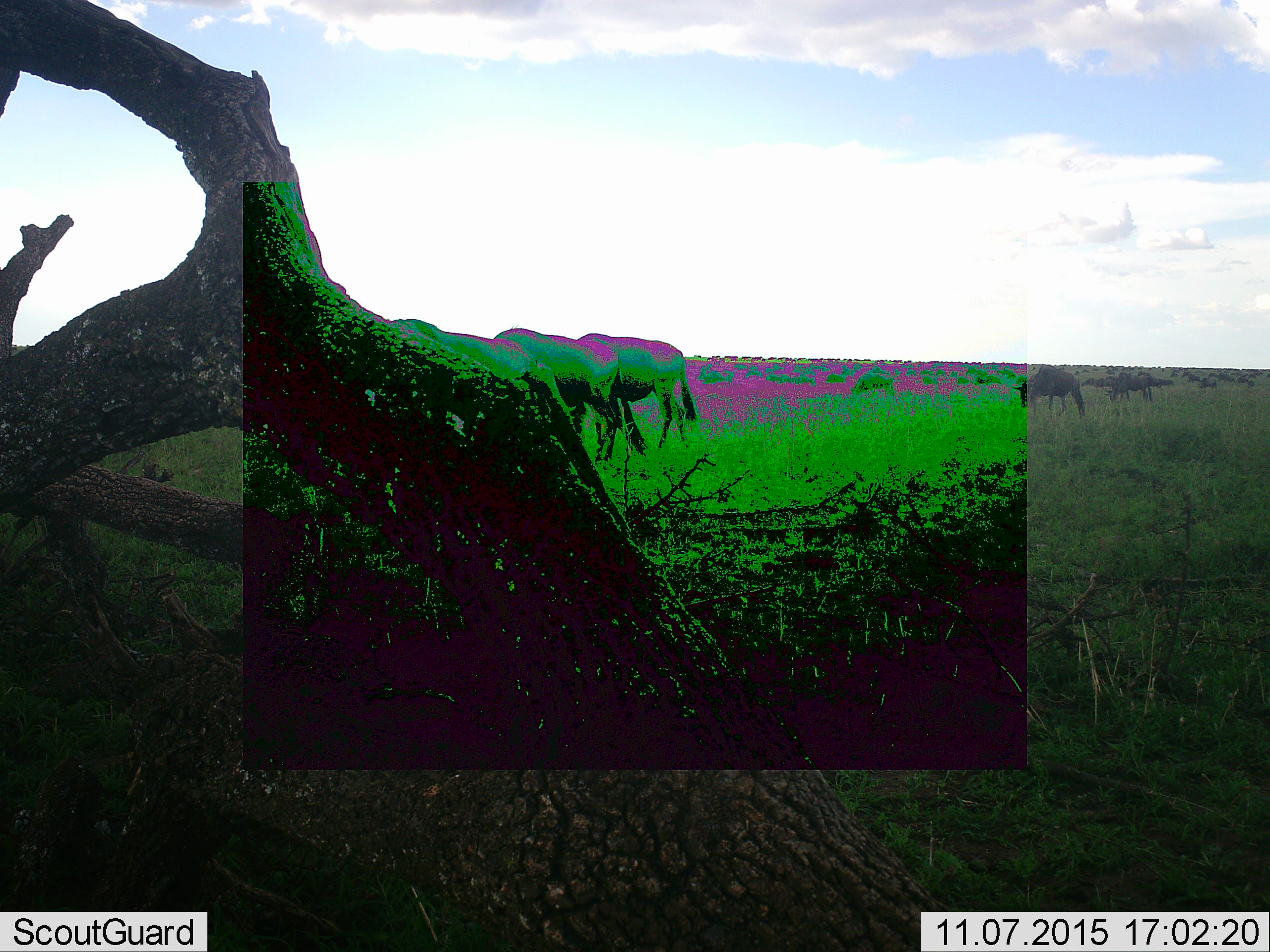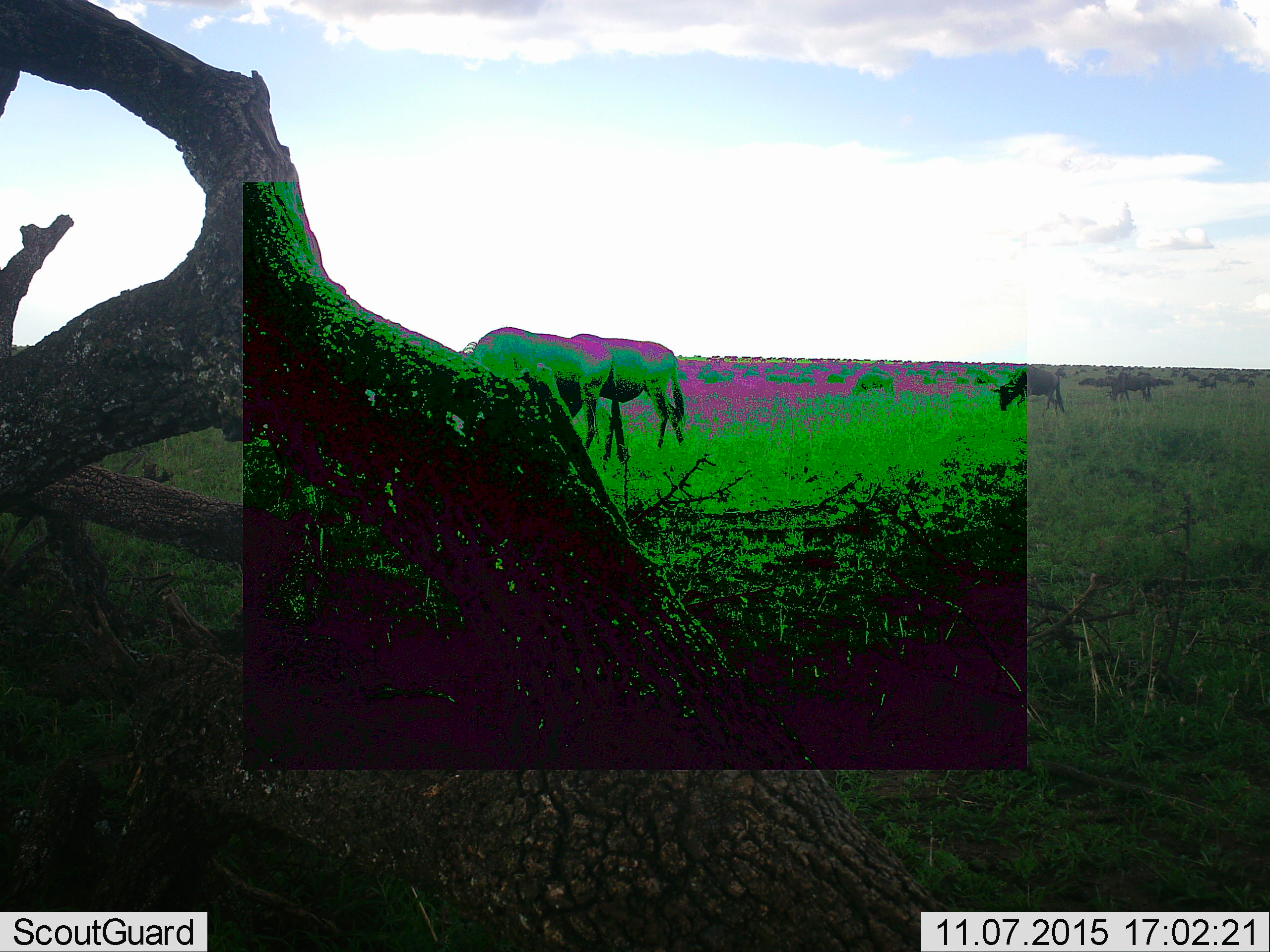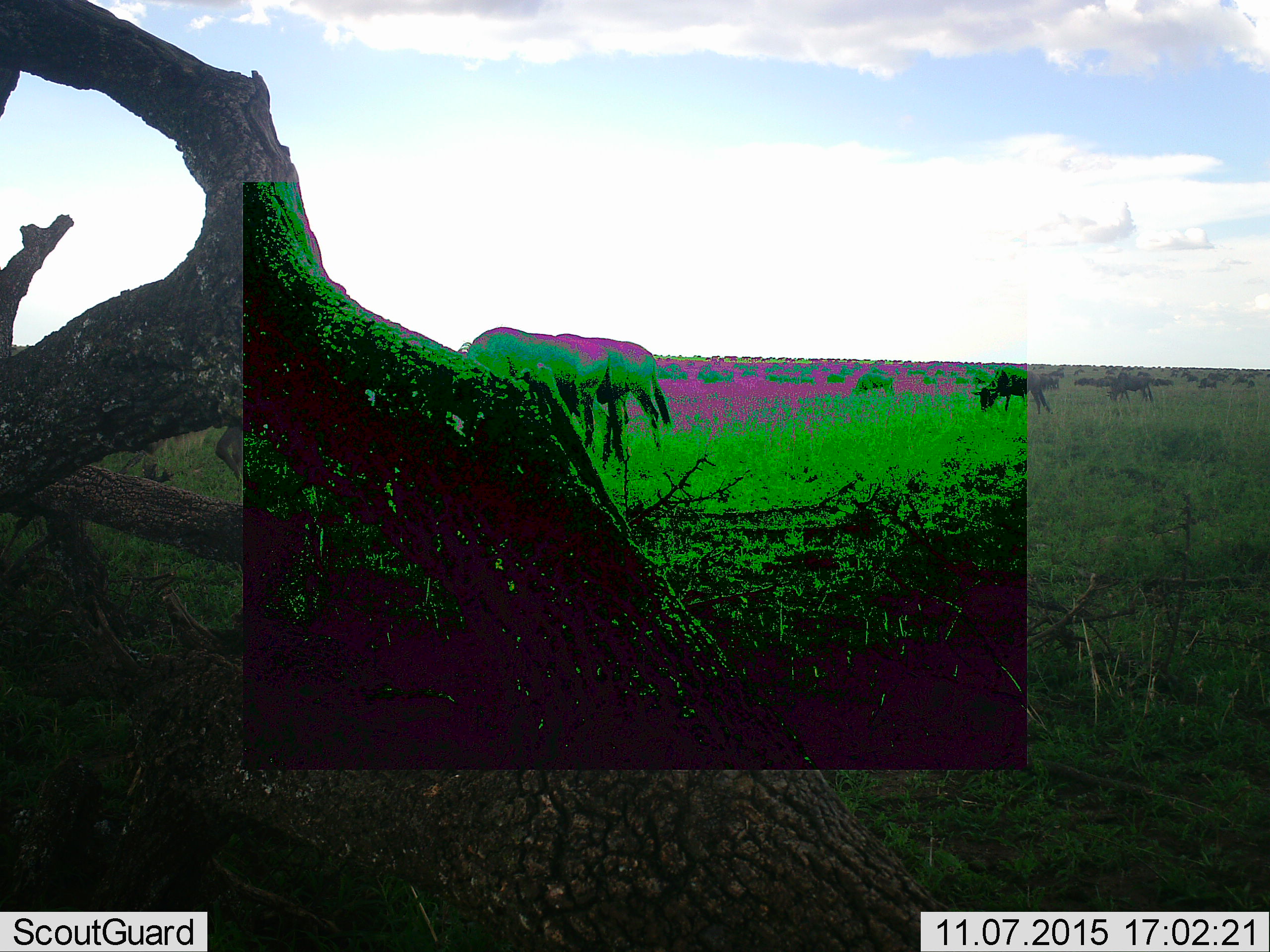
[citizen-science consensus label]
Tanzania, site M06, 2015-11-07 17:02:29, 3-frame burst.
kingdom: Animalia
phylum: Chordata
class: Mammalia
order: Artiodactyla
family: Bovidae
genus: Connochaetes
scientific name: Connochaetes taurinus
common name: blue wildebeest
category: wildebeest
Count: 11-50.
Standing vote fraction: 38%.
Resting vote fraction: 0%.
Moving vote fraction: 100%.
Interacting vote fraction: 0%.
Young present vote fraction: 0%.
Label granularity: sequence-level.